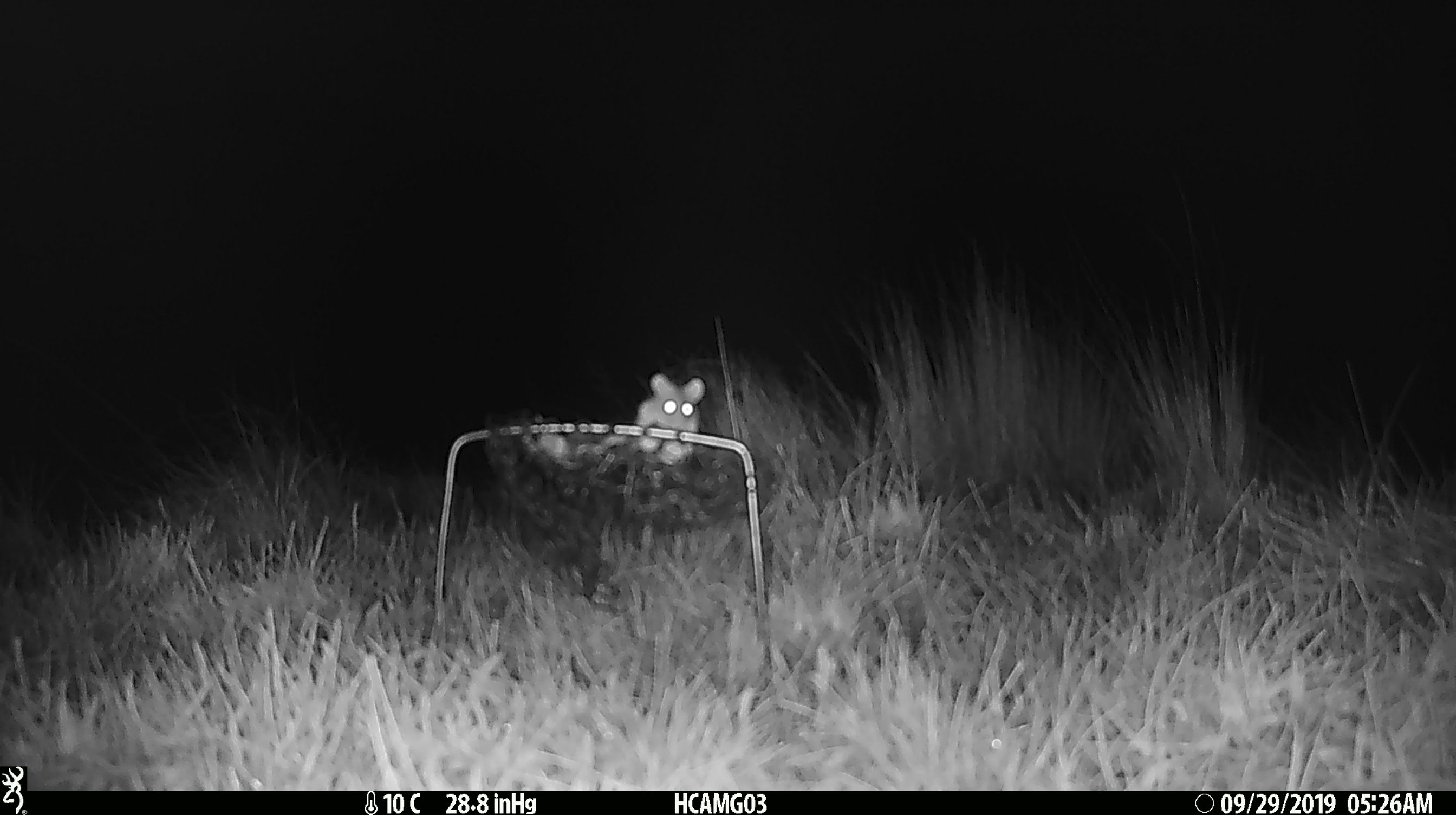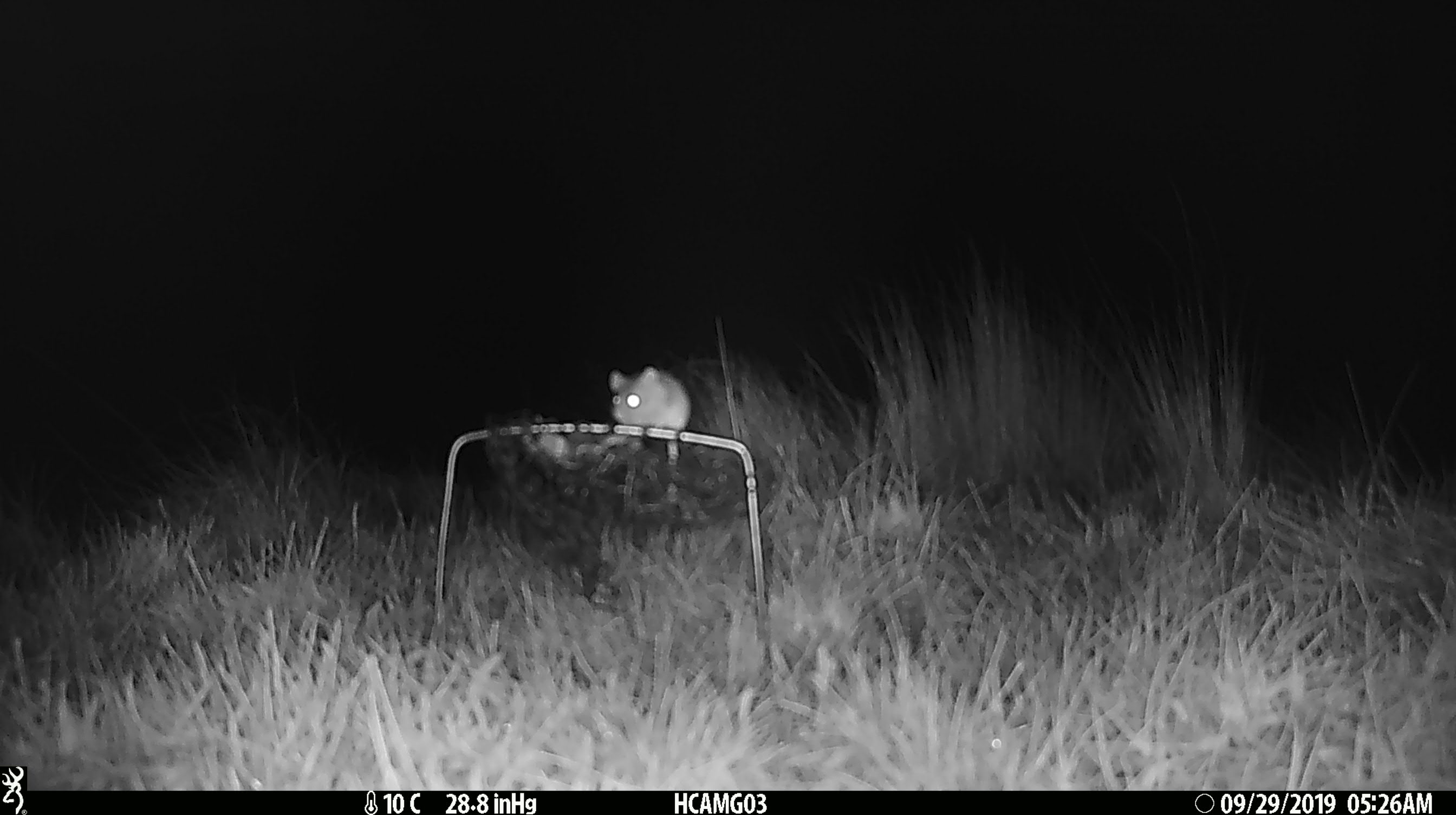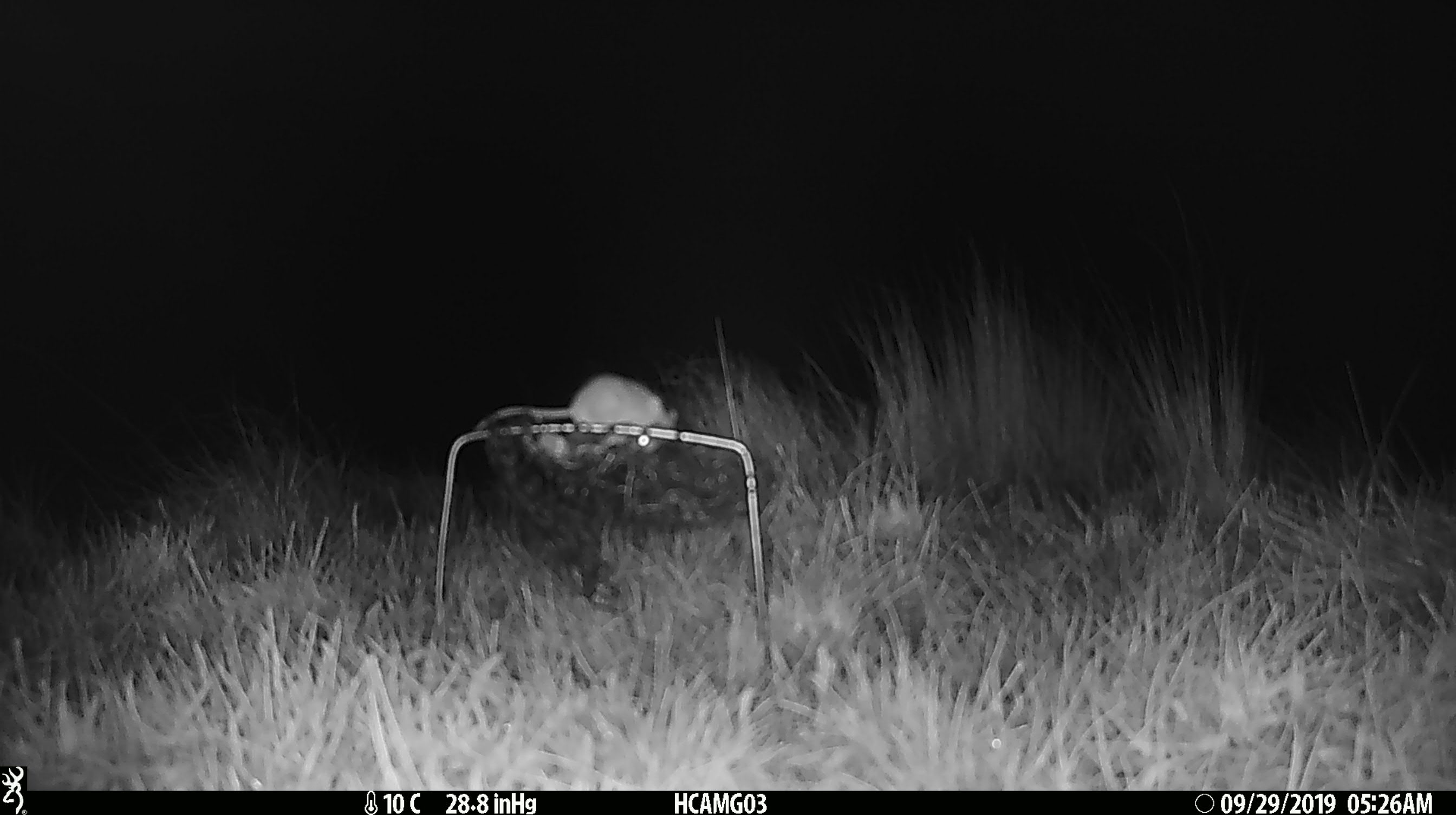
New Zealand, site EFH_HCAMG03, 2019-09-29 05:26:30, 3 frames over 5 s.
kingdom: Animalia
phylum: Chordata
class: Mammalia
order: Rodentia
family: Muridae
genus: Mus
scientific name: Mus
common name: mouse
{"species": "mouse (Mus)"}